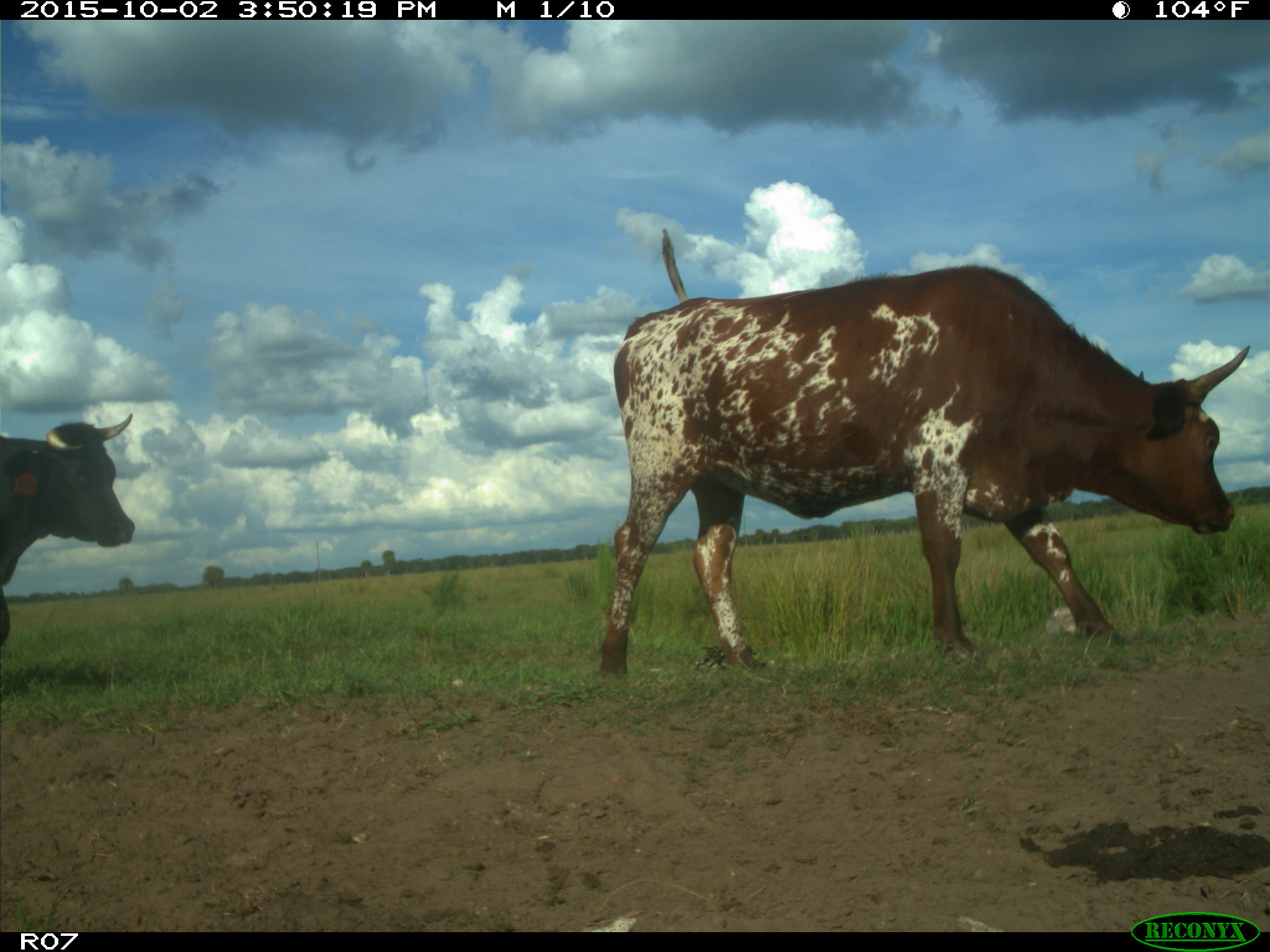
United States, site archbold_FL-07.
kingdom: Animalia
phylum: Chordata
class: Mammalia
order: Artiodactyla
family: Bovidae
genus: Bos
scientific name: Bos taurus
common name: domestic cow